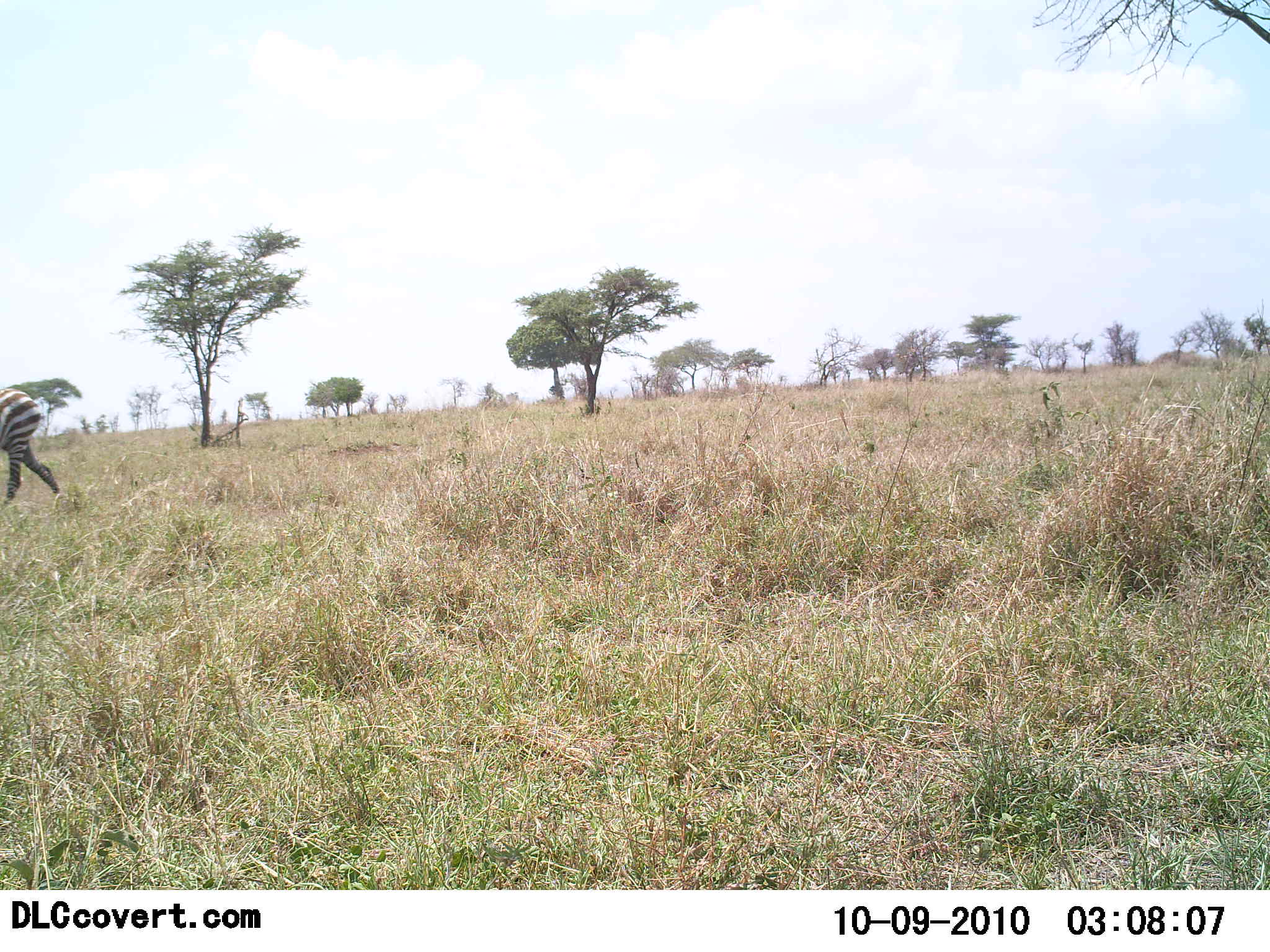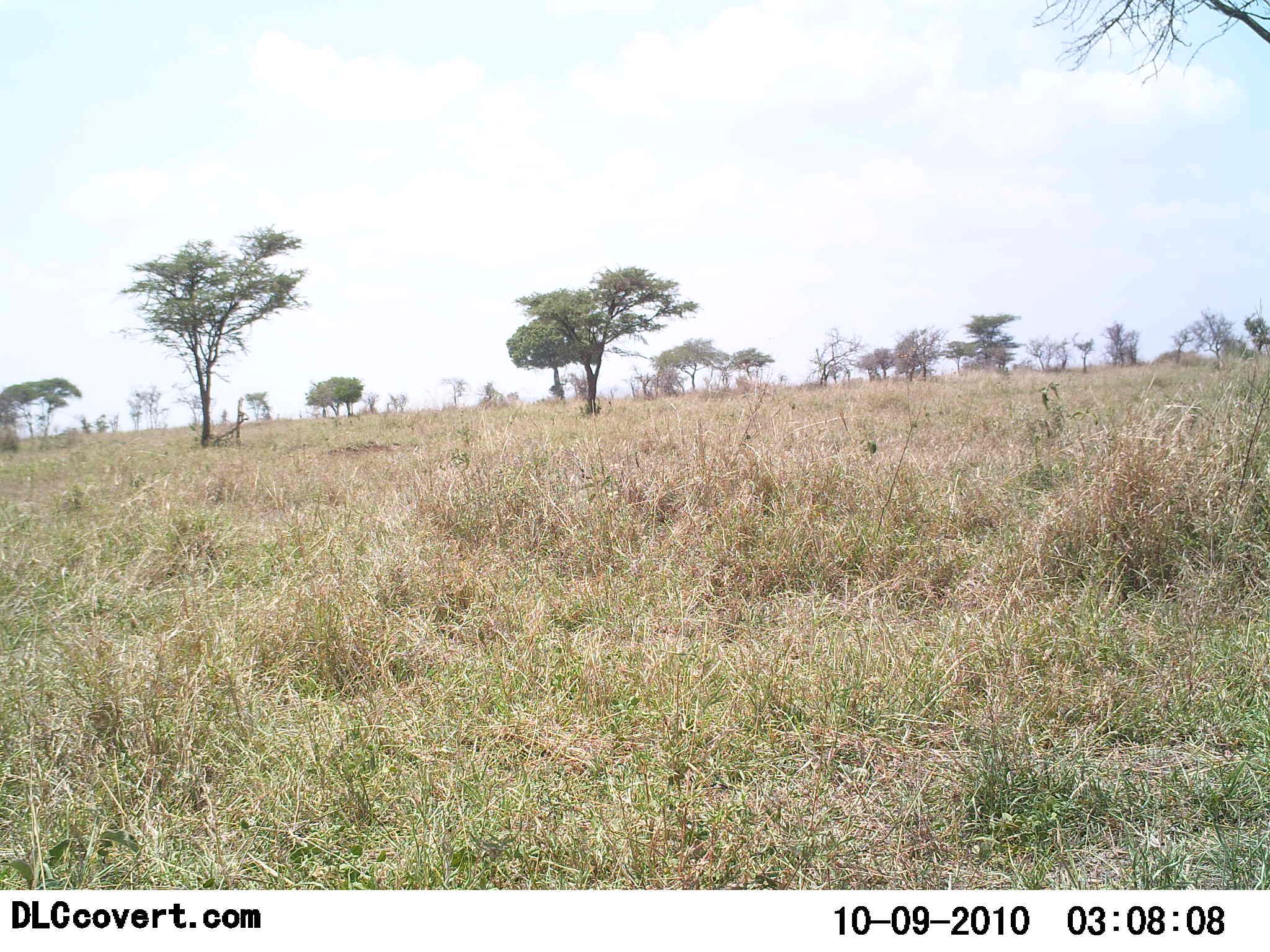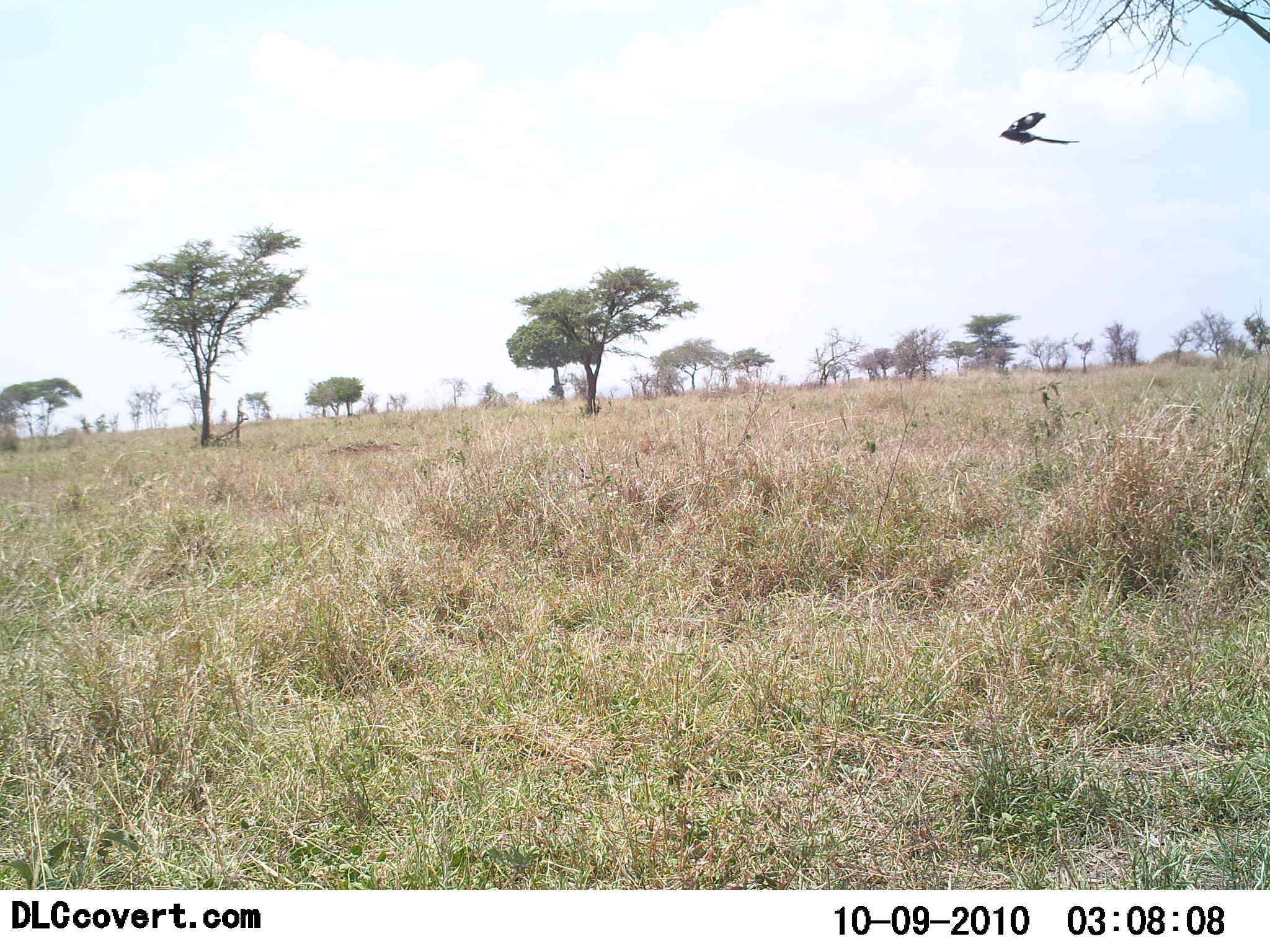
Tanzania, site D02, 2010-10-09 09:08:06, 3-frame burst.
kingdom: Animalia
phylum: Chordata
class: Aves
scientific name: Aves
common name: bird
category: otherbird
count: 1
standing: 0%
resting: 0%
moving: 100%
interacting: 0%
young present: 0%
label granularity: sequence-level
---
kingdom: Animalia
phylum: Chordata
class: Mammalia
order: Perissodactyla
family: Equidae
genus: Equus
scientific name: Equus quagga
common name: plains zebra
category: zebra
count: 1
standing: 5%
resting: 0%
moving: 95%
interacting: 0%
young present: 0%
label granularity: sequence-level